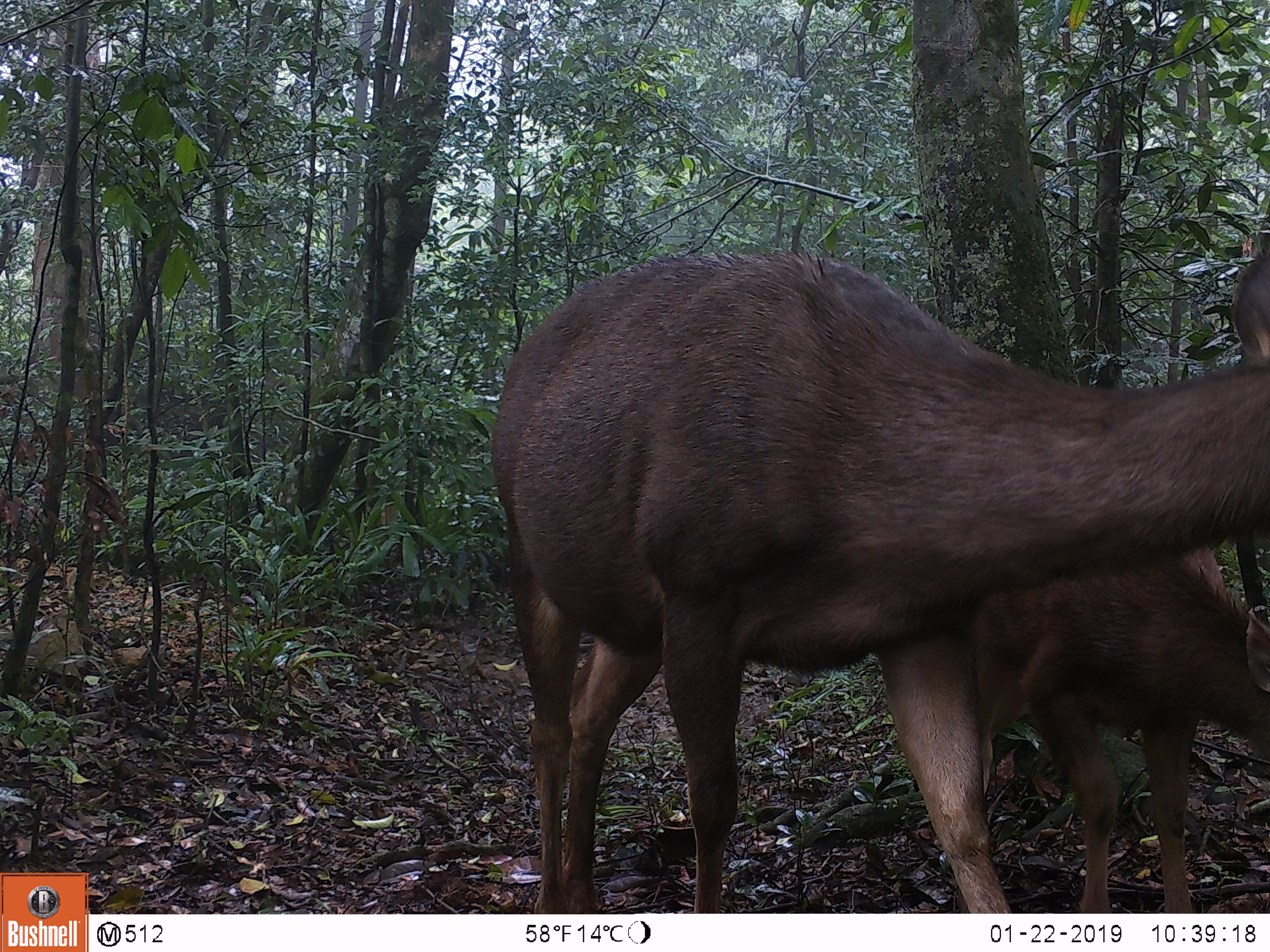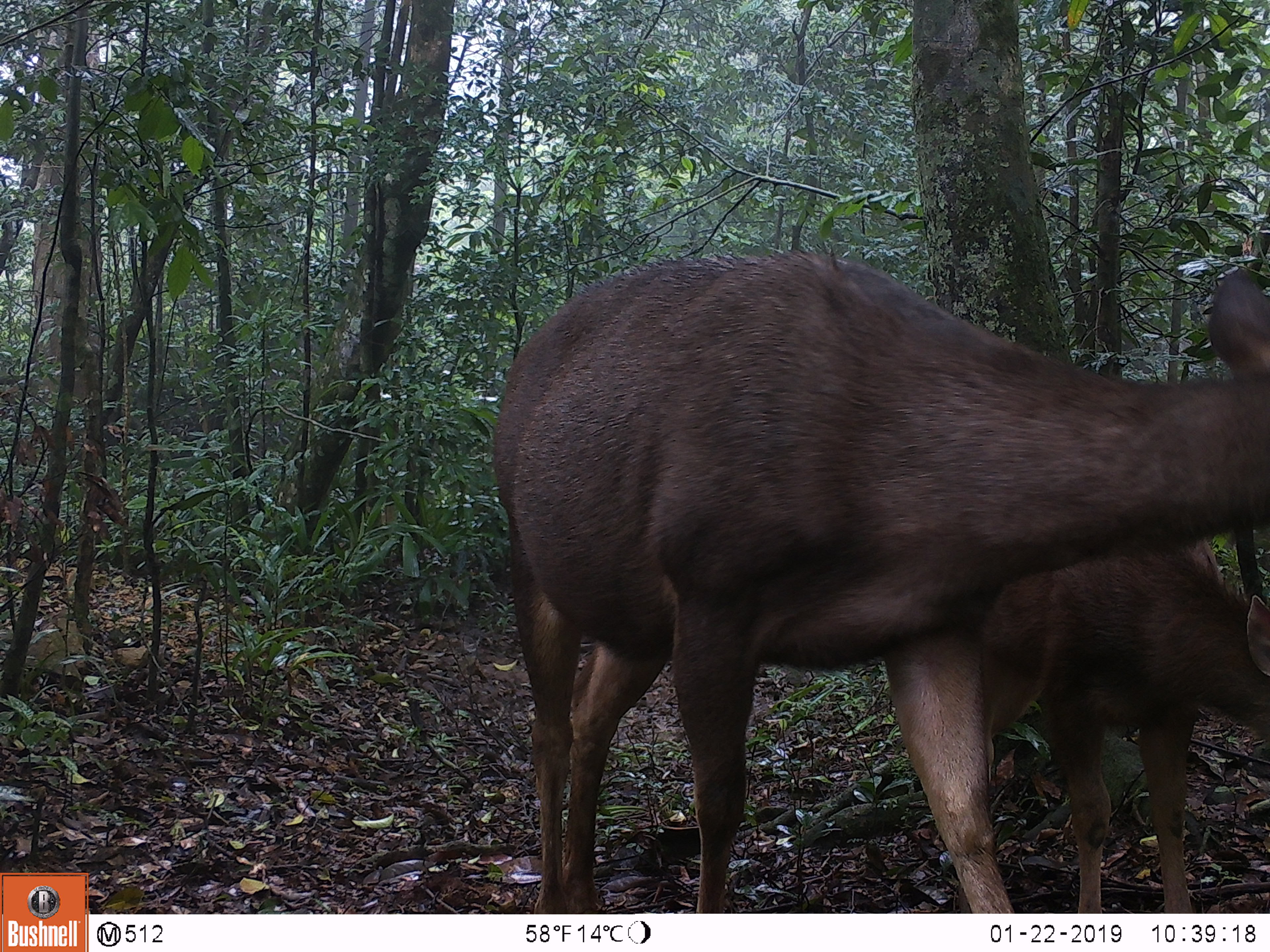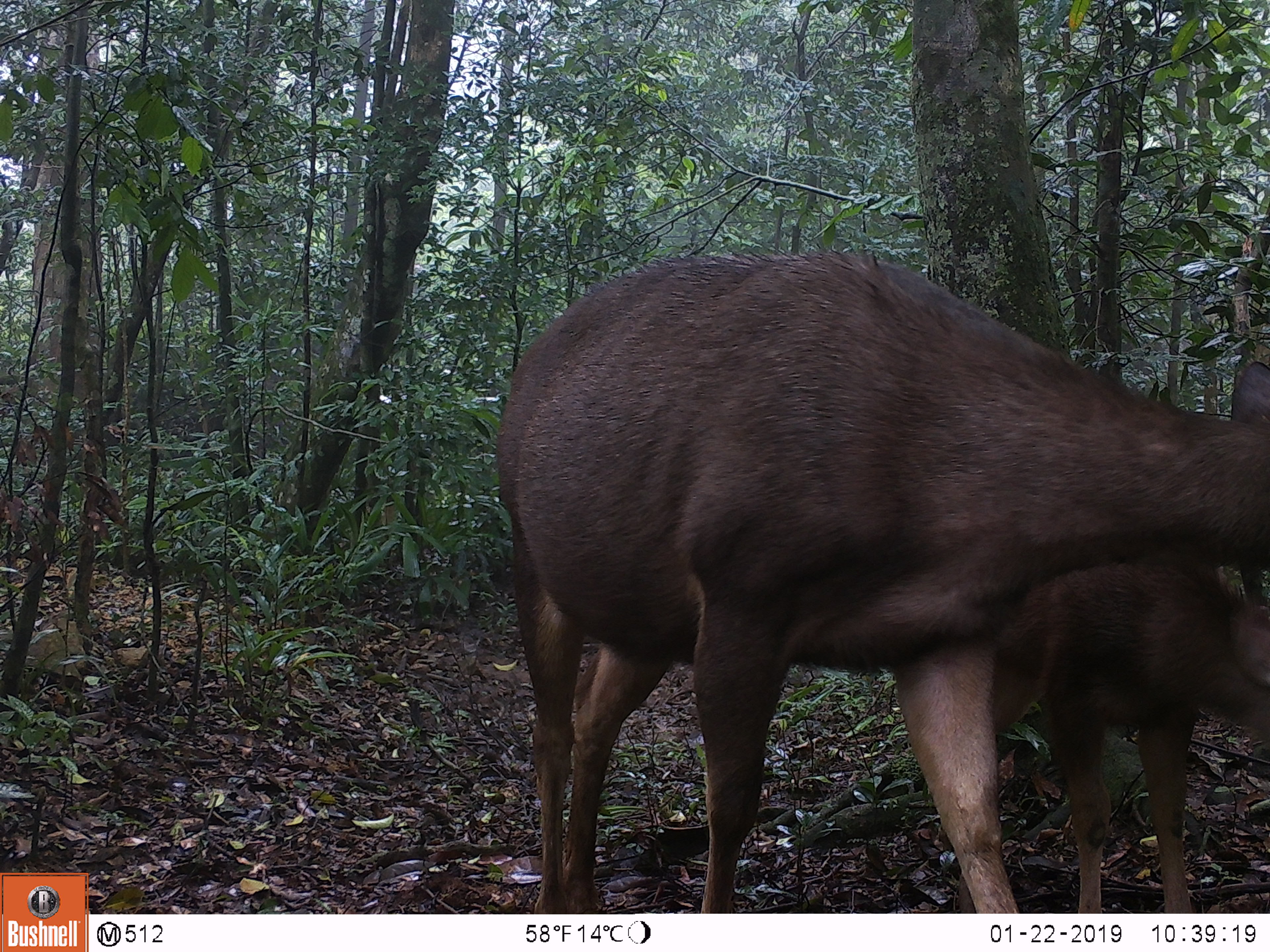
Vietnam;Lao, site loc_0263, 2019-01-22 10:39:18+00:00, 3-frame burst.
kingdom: Animalia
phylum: Chordata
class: Mammalia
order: Artiodactyla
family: Cervidae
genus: Rusa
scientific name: Rusa unicolor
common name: sambar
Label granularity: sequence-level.